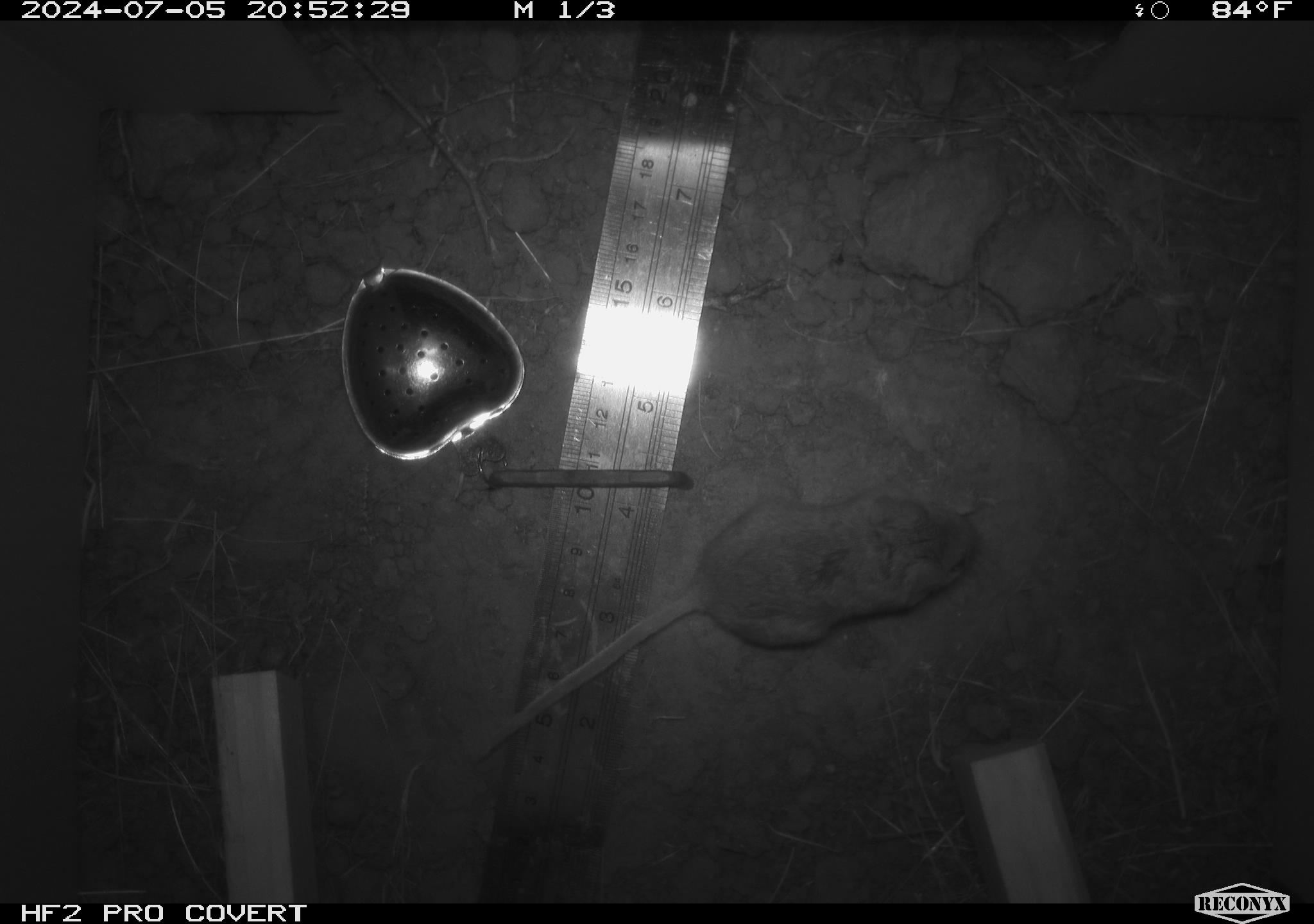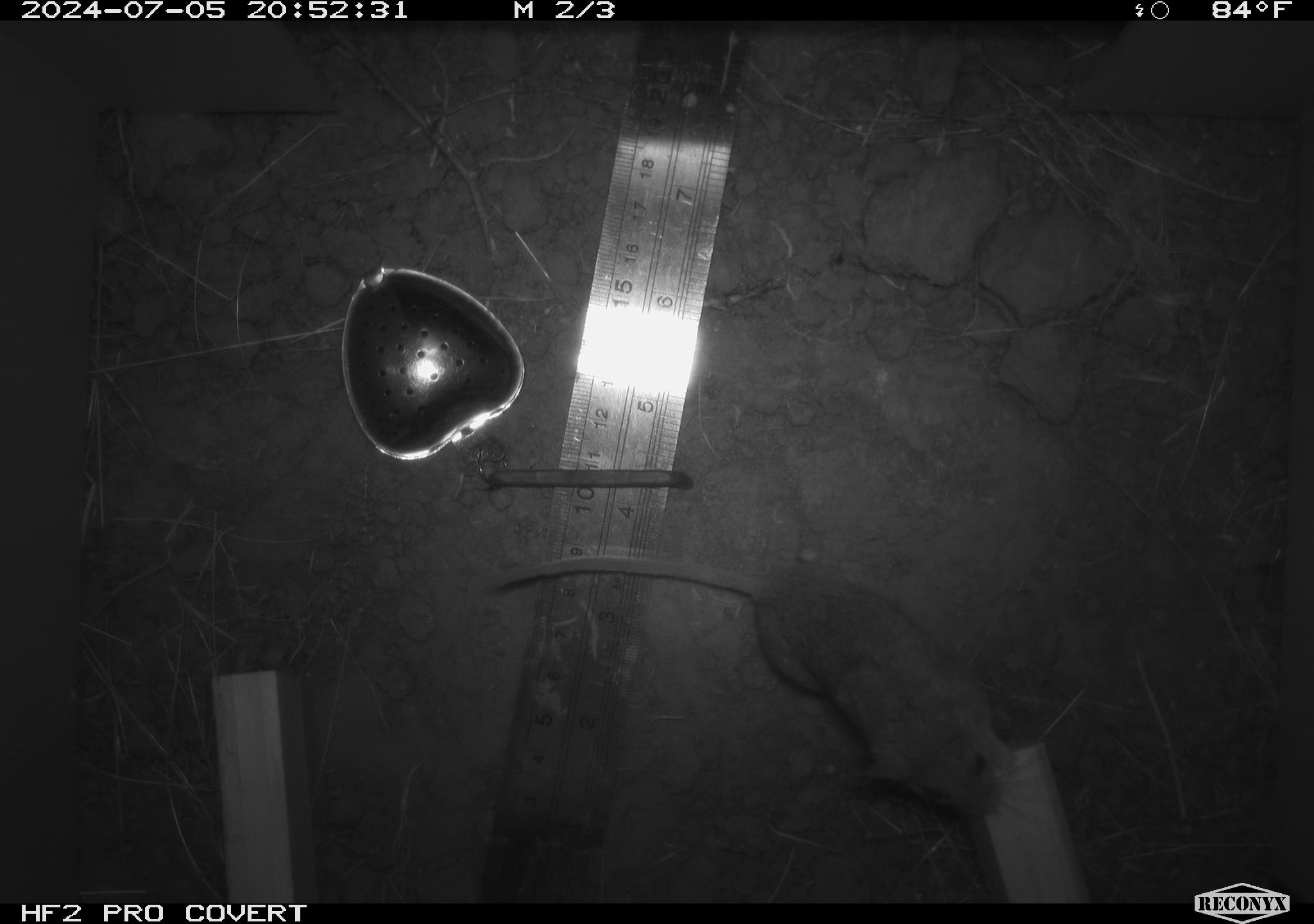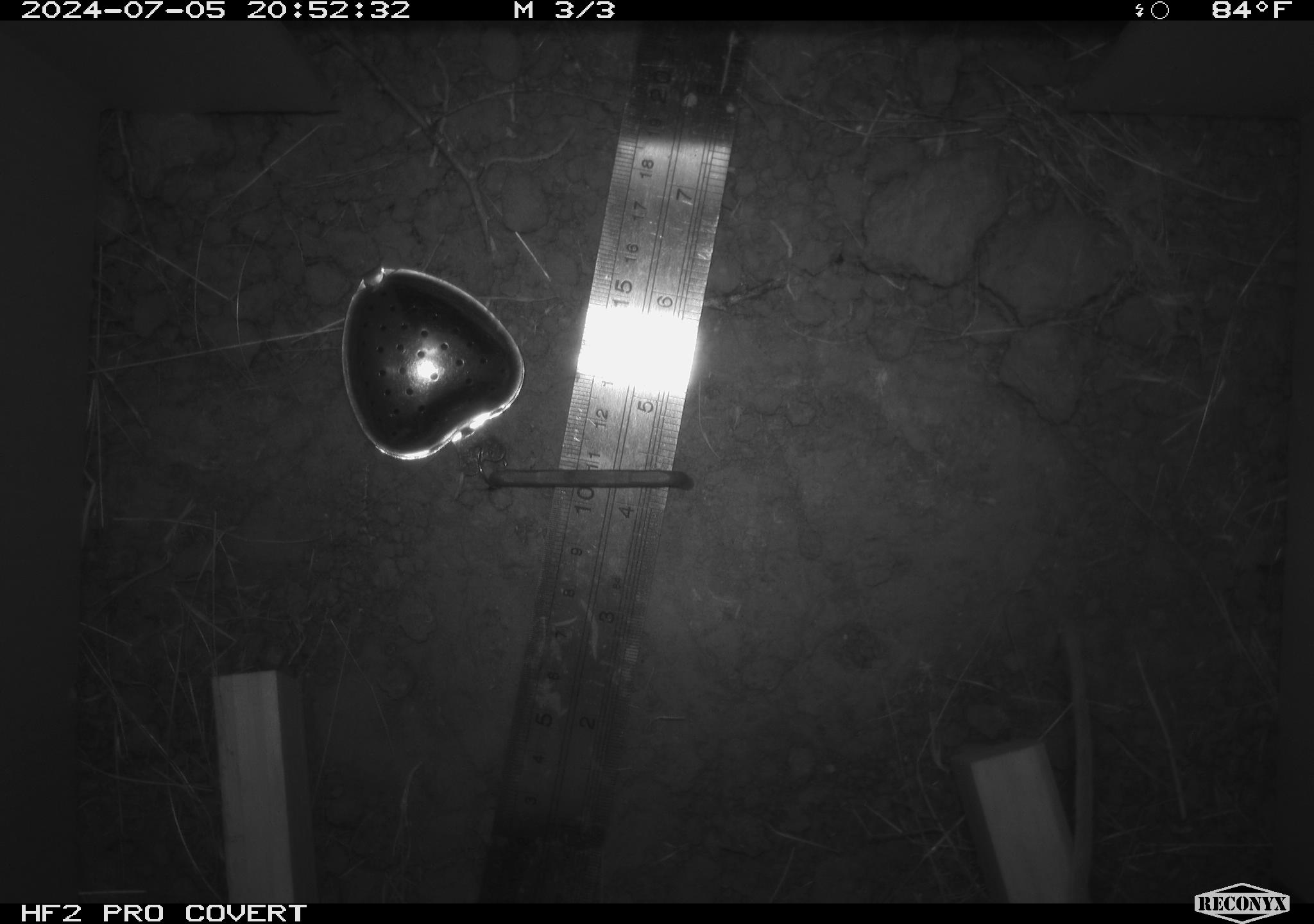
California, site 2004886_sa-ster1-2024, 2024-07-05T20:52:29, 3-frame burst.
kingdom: Animalia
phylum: Chordata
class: Mammalia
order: Rodentia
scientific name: Rodentia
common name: mouse species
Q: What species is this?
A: Mouse species (Rodentia).